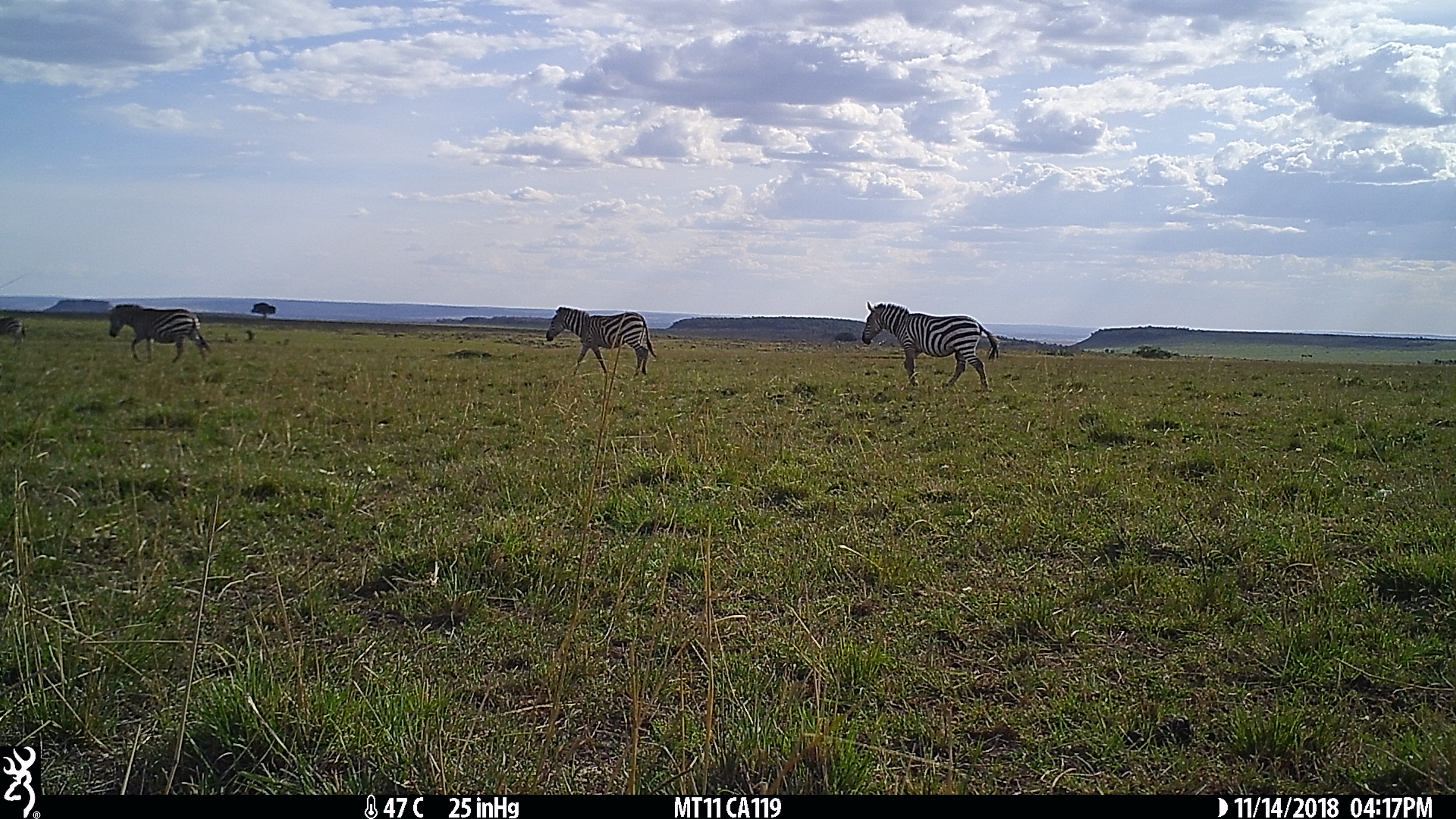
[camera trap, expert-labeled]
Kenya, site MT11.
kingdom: Animalia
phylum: Chordata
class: Mammalia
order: Perissodactyla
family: Equidae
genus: Equus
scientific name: Equus quagga burchellii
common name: burchell's zebra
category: zebra